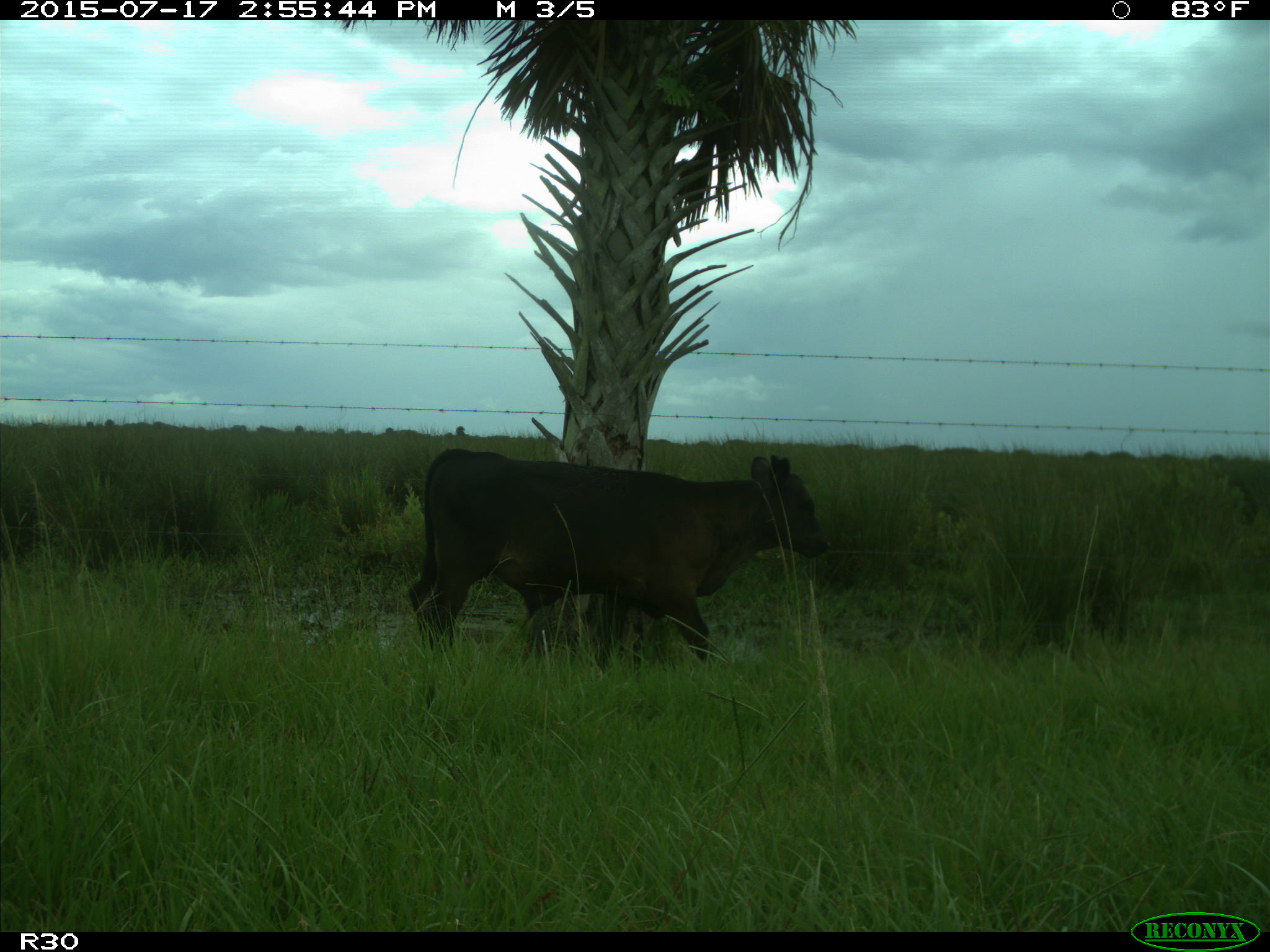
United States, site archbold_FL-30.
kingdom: Animalia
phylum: Chordata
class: Mammalia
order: Artiodactyla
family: Bovidae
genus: Bos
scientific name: Bos taurus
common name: domestic cow